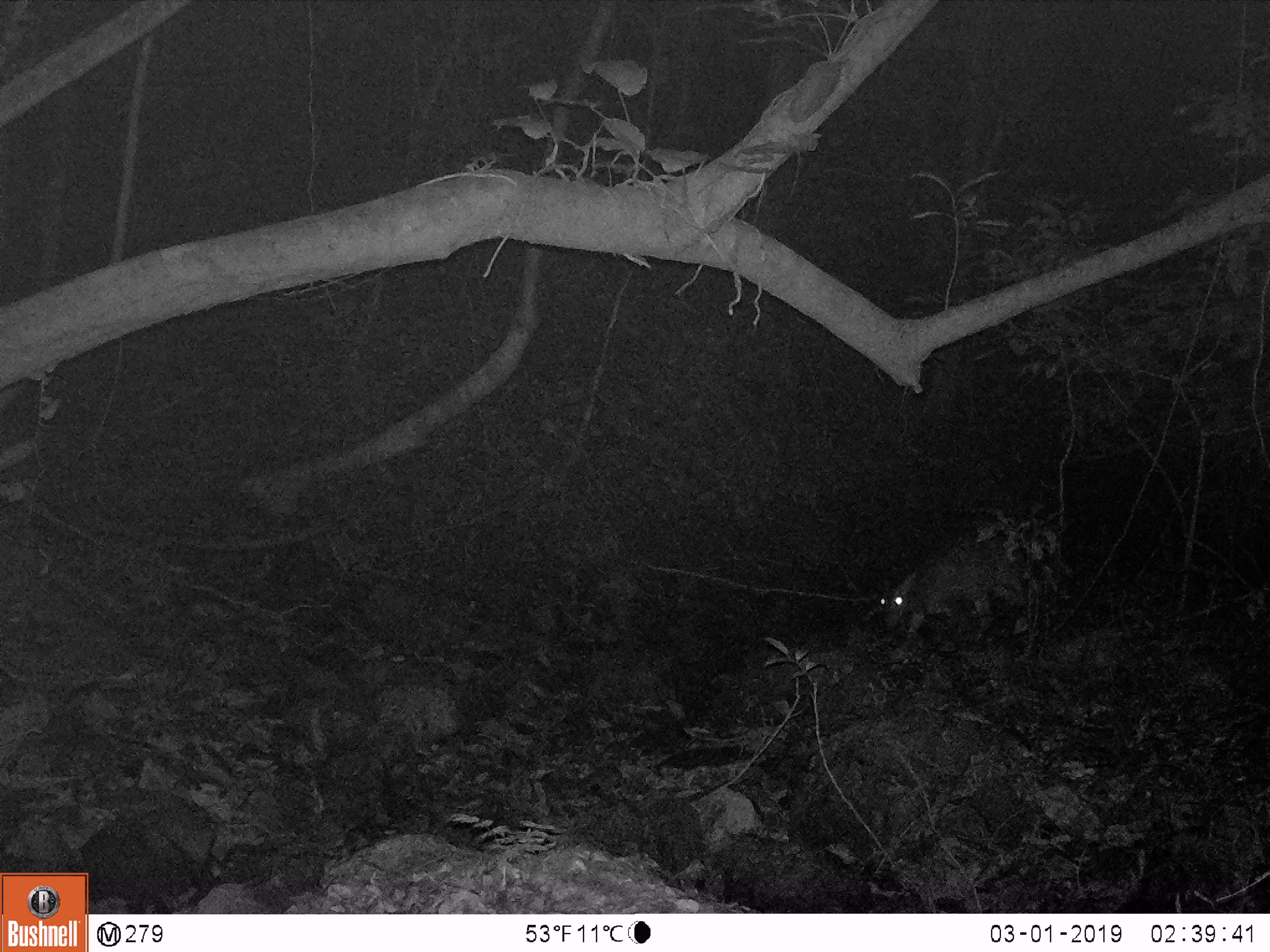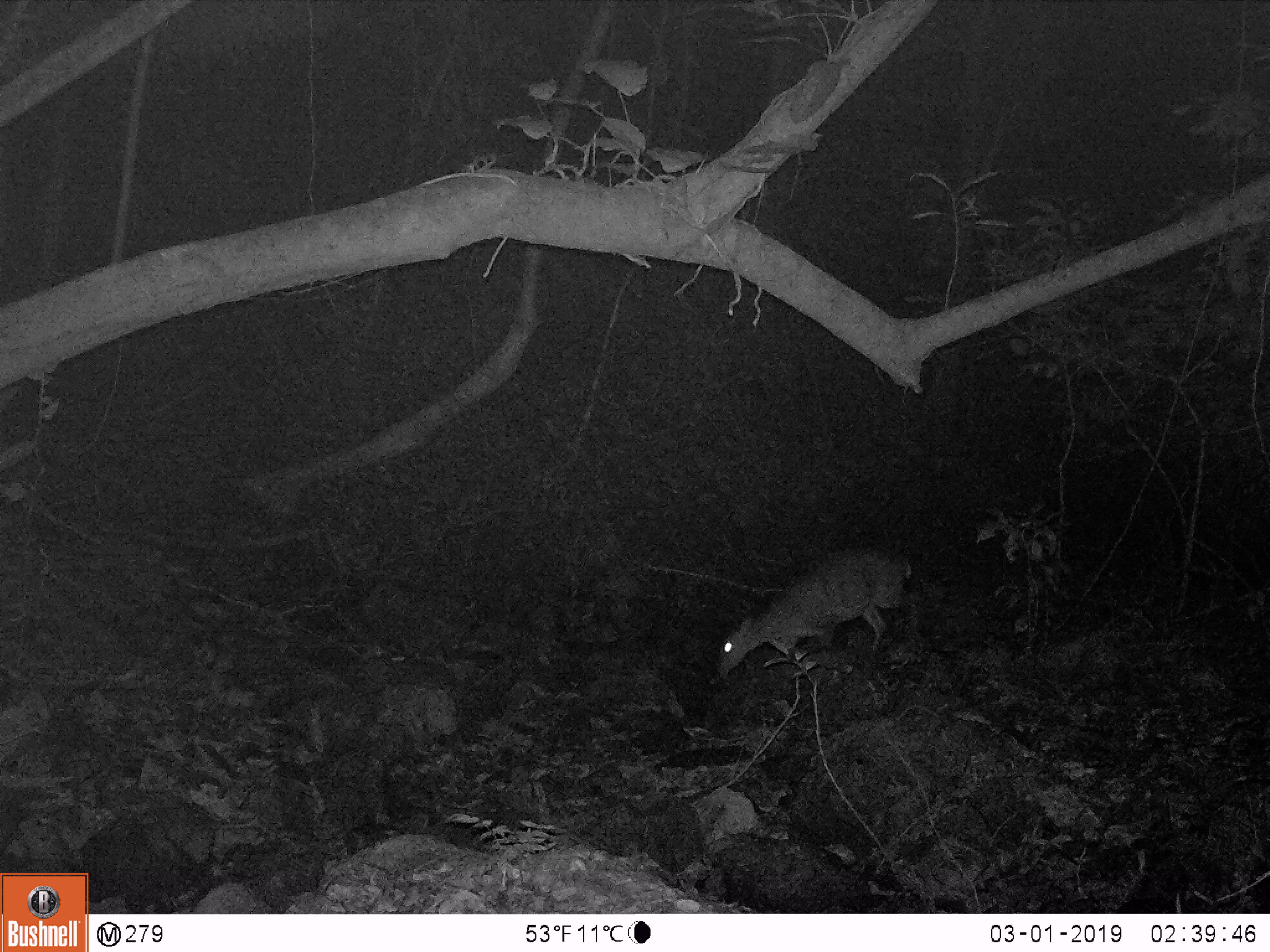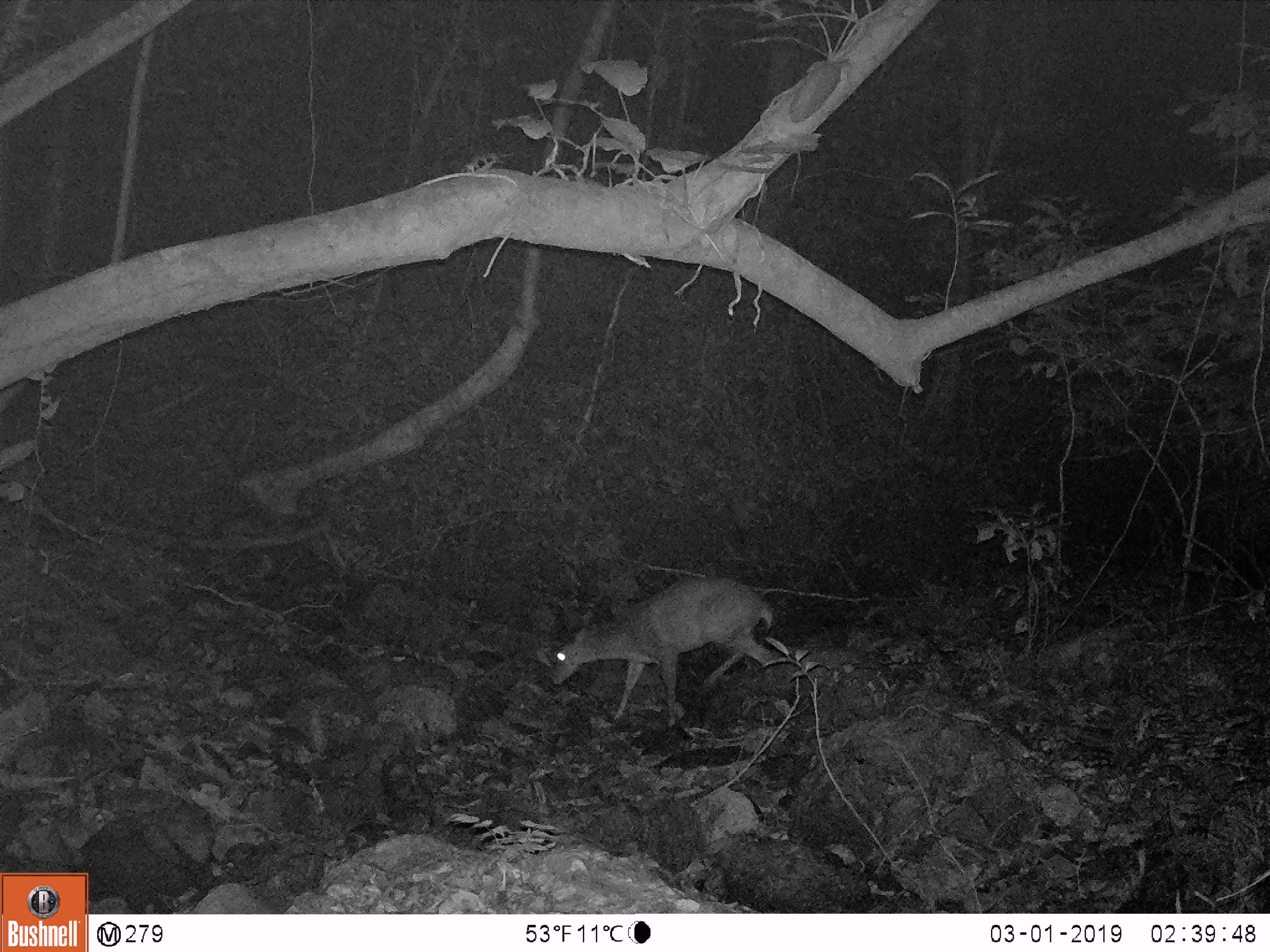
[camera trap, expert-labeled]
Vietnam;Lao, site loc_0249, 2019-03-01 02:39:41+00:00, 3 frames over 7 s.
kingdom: Animalia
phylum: Chordata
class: Mammalia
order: Artiodactyla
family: Cervidae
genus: Muntiacus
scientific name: Muntiacus vuquangensis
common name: large-antlered muntjac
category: large antlered muntjac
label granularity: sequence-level